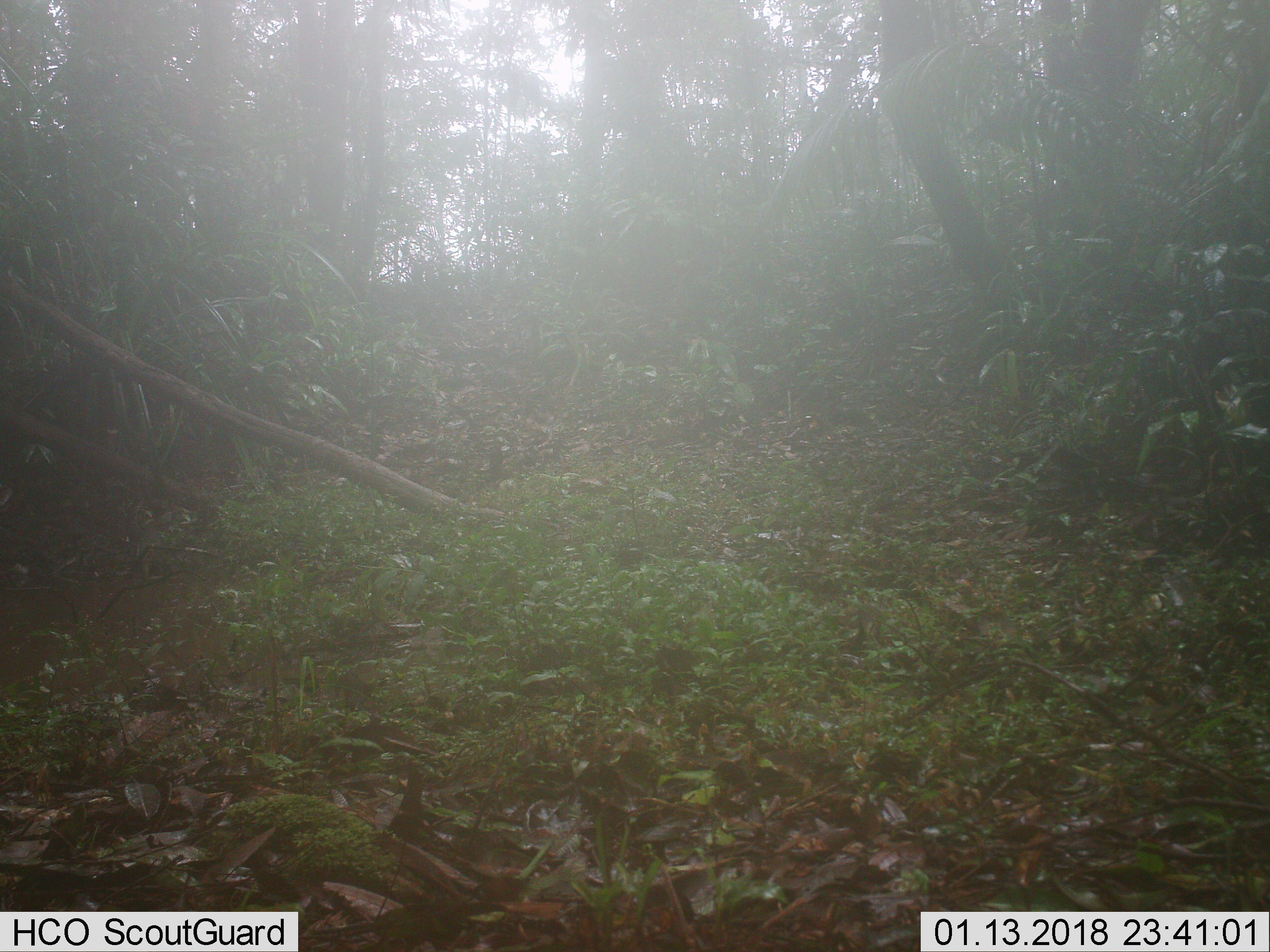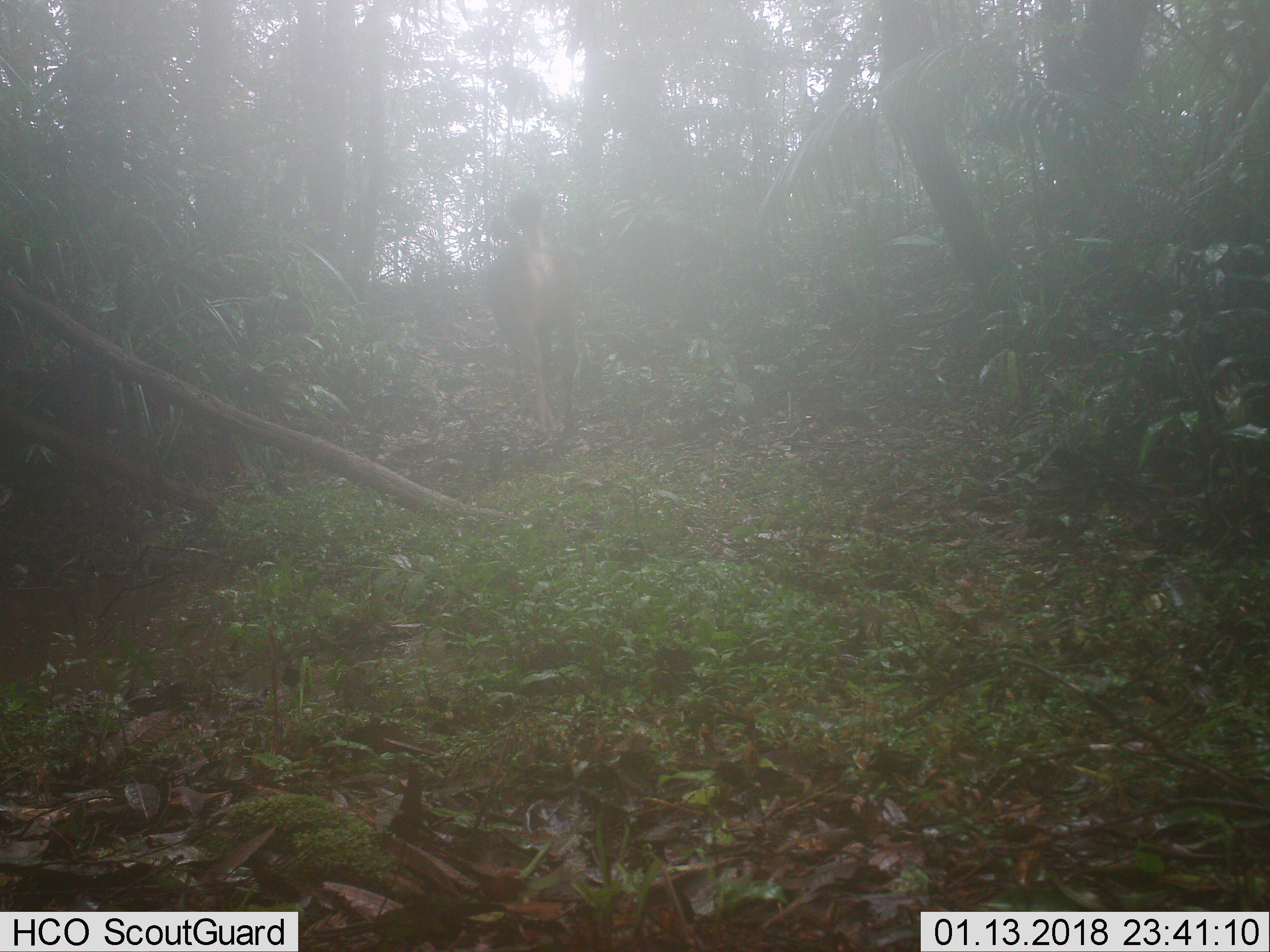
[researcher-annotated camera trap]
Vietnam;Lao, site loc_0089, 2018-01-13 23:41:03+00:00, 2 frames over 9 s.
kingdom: Animalia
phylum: Chordata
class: Mammalia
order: Artiodactyla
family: Cervidae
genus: Rusa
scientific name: Rusa unicolor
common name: sambar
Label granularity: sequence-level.